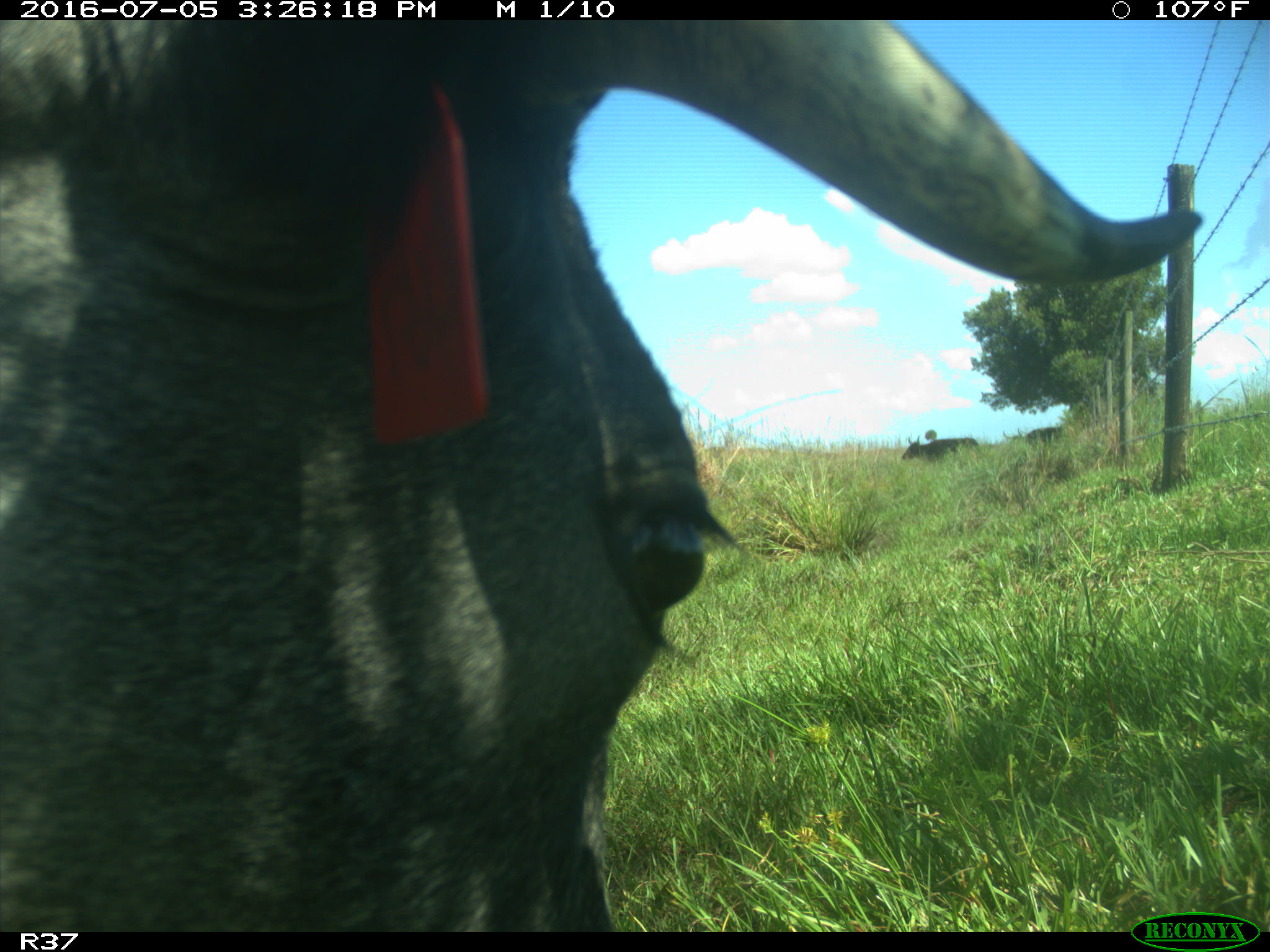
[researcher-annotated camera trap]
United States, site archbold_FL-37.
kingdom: Animalia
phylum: Chordata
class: Mammalia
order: Artiodactyla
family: Bovidae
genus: Bos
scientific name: Bos taurus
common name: domestic cow